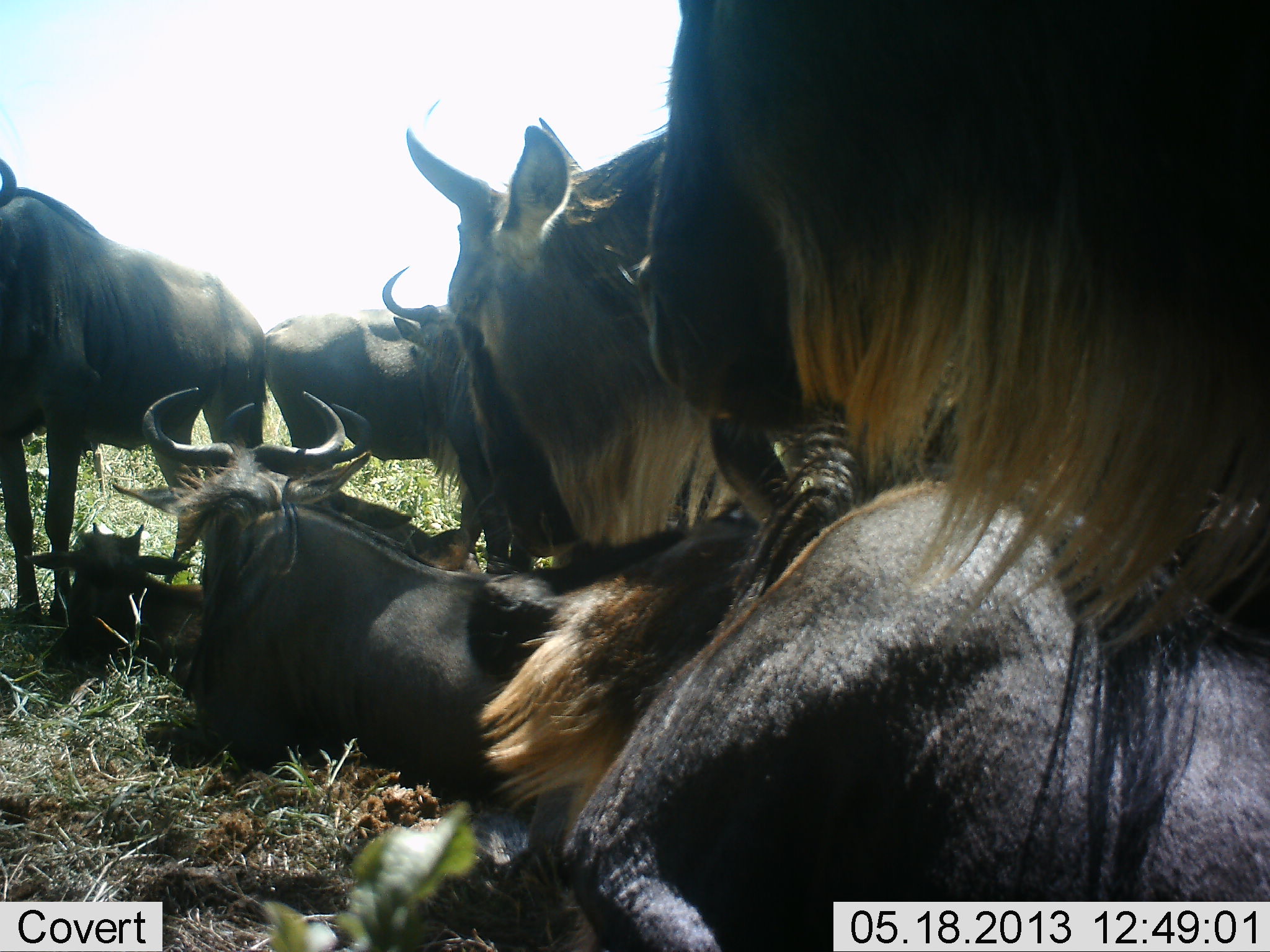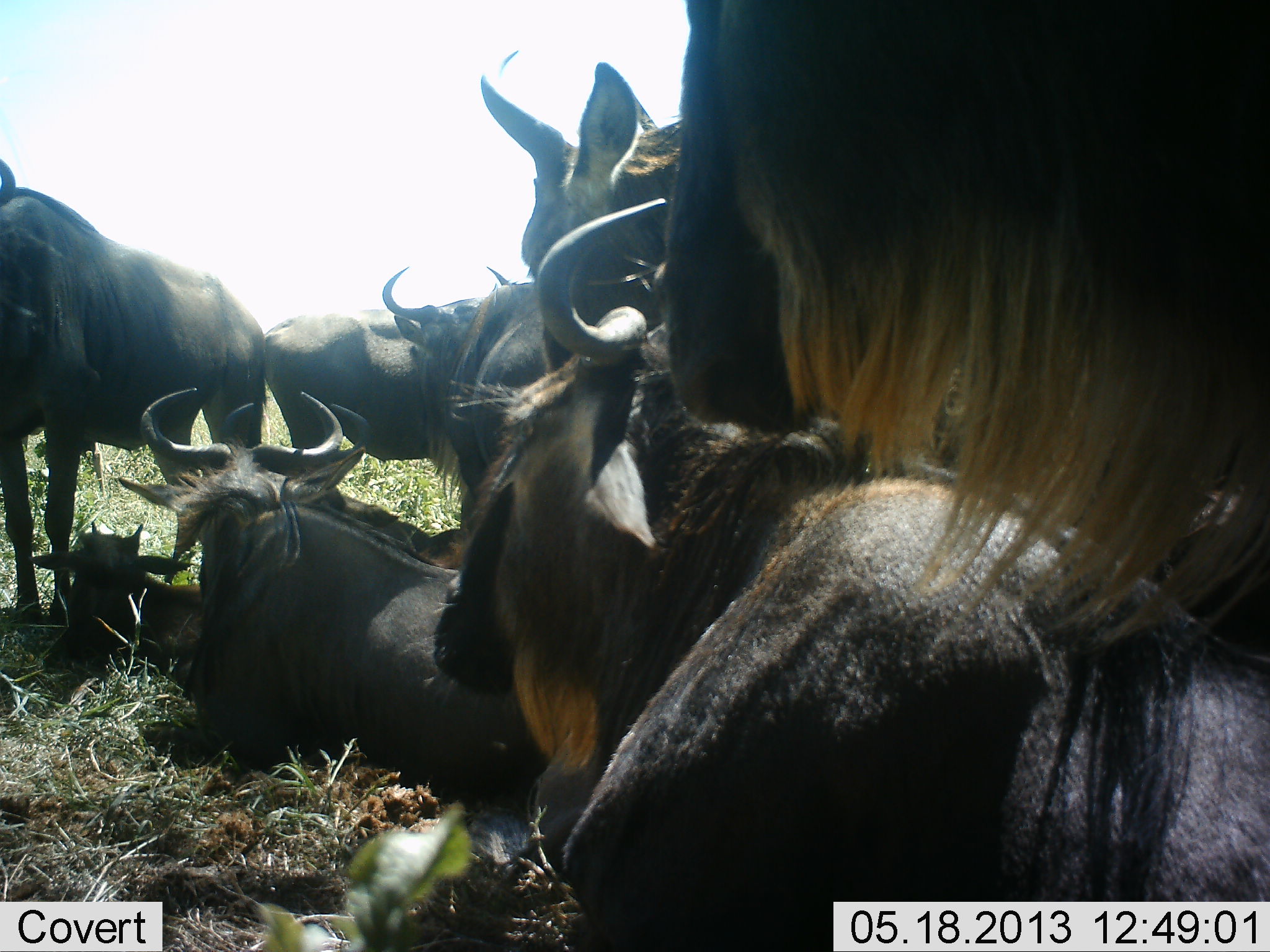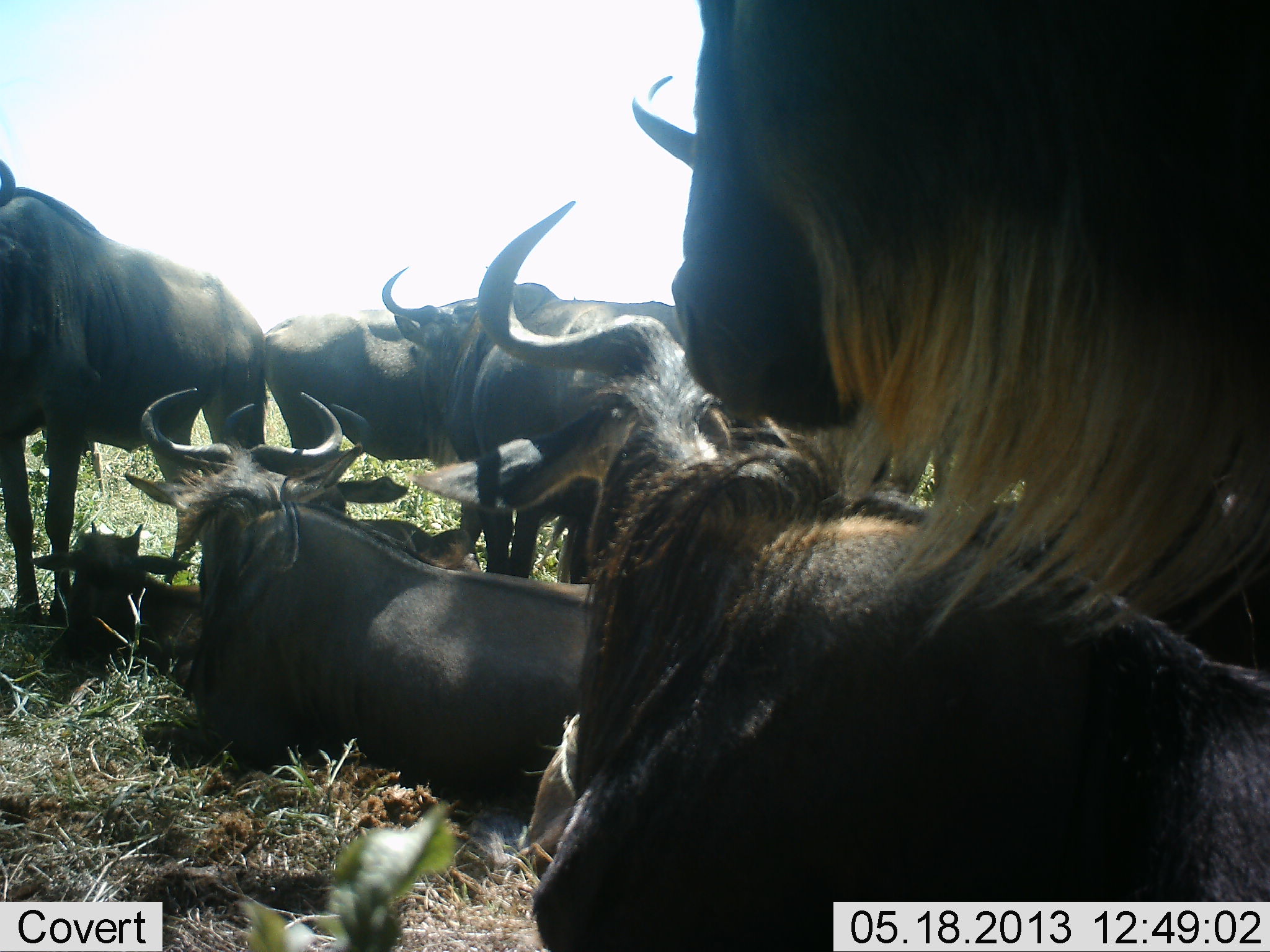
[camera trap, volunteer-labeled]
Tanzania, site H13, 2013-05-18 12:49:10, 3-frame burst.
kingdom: Animalia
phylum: Chordata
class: Mammalia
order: Artiodactyla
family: Bovidae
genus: Connochaetes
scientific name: Connochaetes taurinus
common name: blue wildebeest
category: wildebeest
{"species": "wildebeest (blue wildebeest) (Connochaetes taurinus)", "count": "8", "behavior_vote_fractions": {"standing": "64%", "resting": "93%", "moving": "7%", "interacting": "32%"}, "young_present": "54%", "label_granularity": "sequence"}